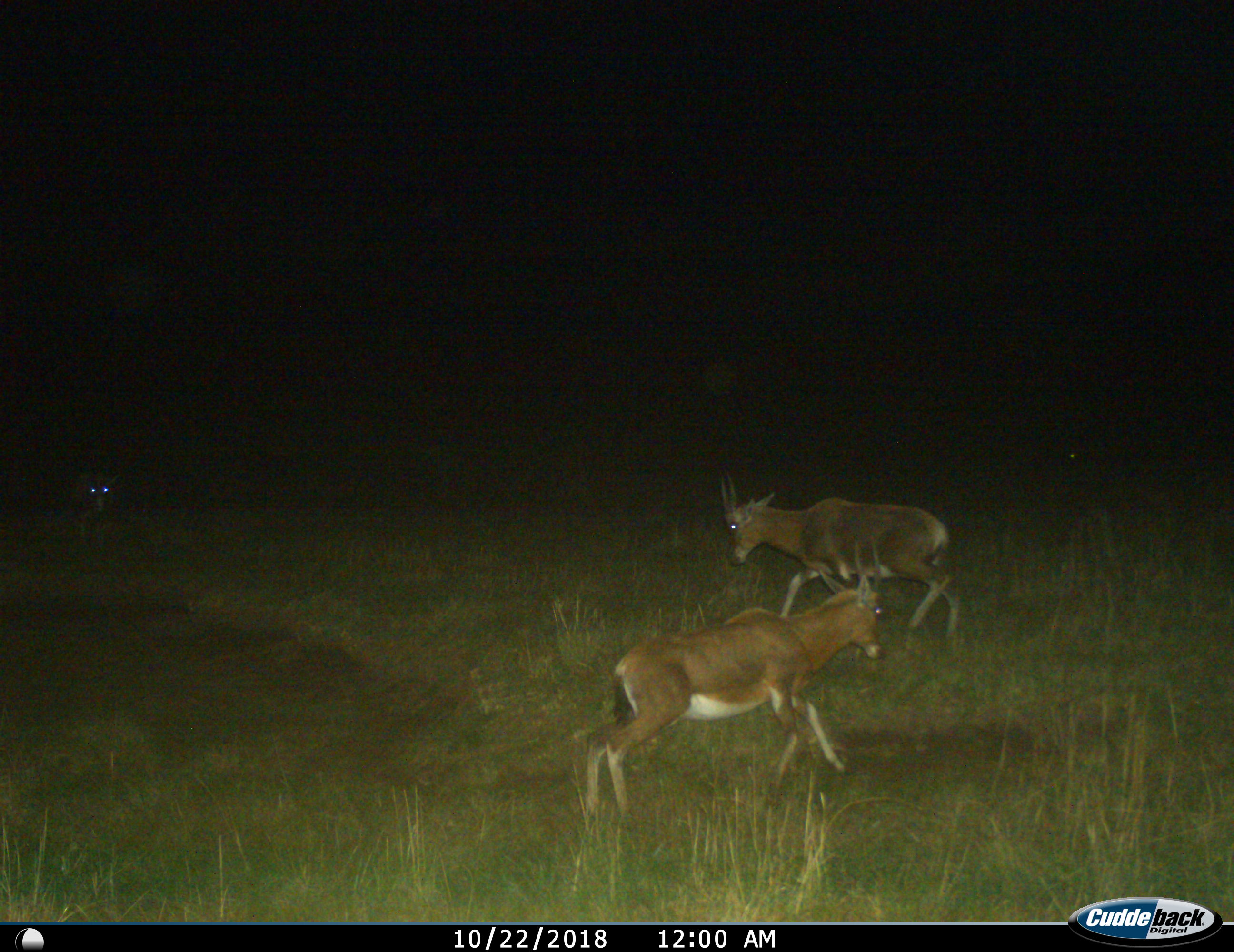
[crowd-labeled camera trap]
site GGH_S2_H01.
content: unidentified animal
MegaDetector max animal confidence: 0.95